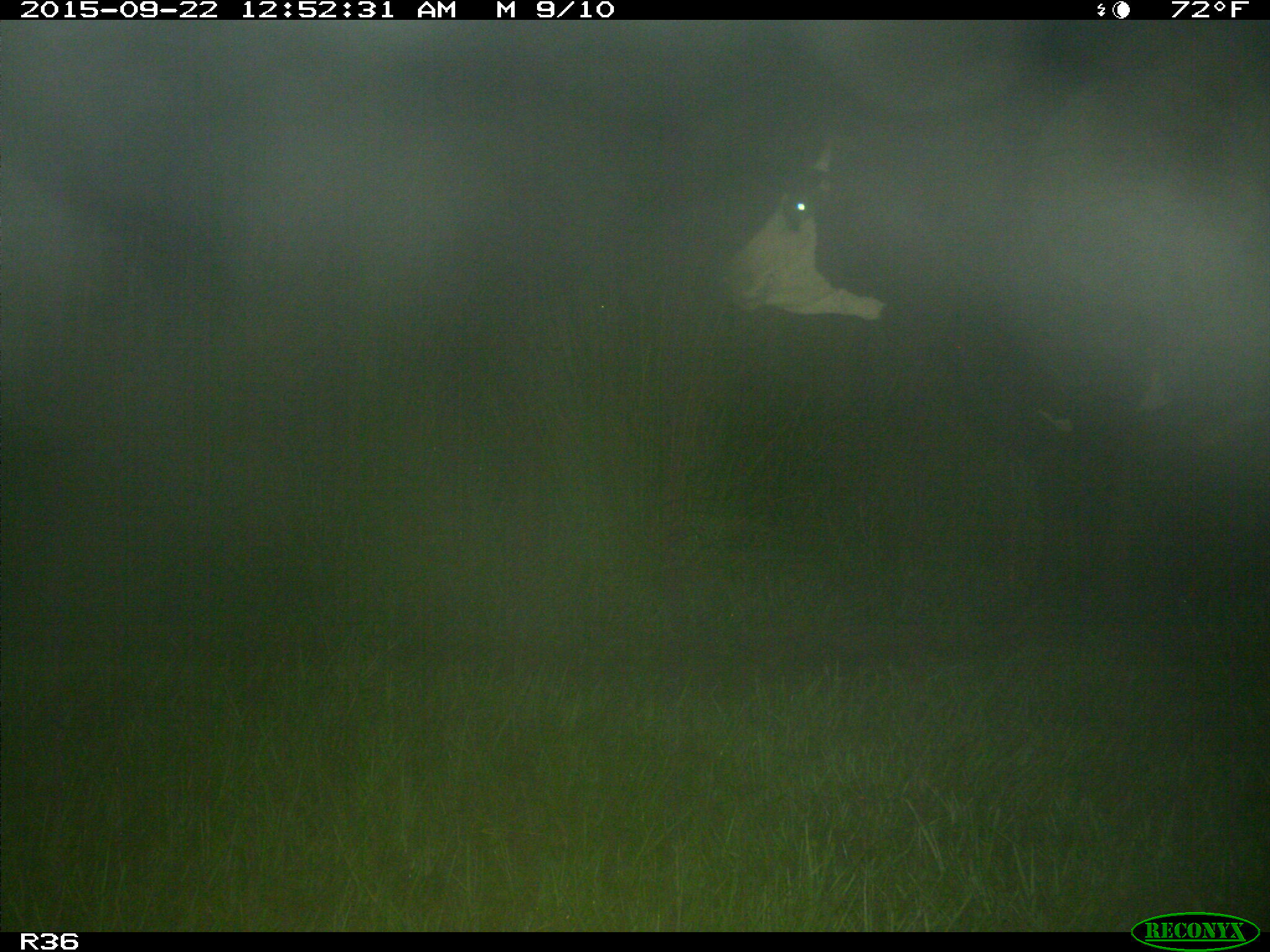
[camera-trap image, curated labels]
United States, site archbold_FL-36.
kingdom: Animalia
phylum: Chordata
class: Mammalia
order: Artiodactyla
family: Bovidae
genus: Bos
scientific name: Bos taurus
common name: domestic cow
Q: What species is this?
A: Bos taurus (domestic cow).